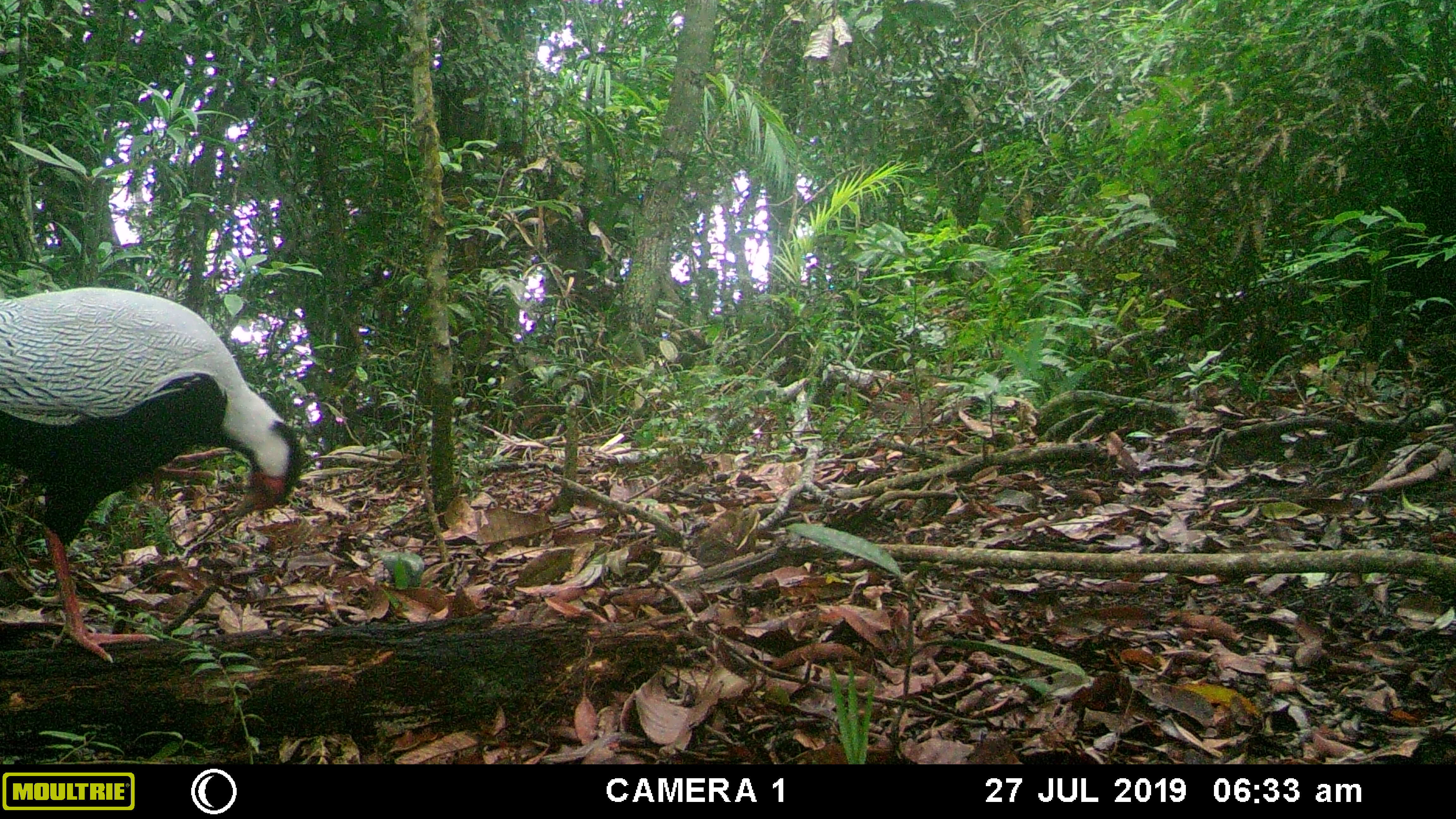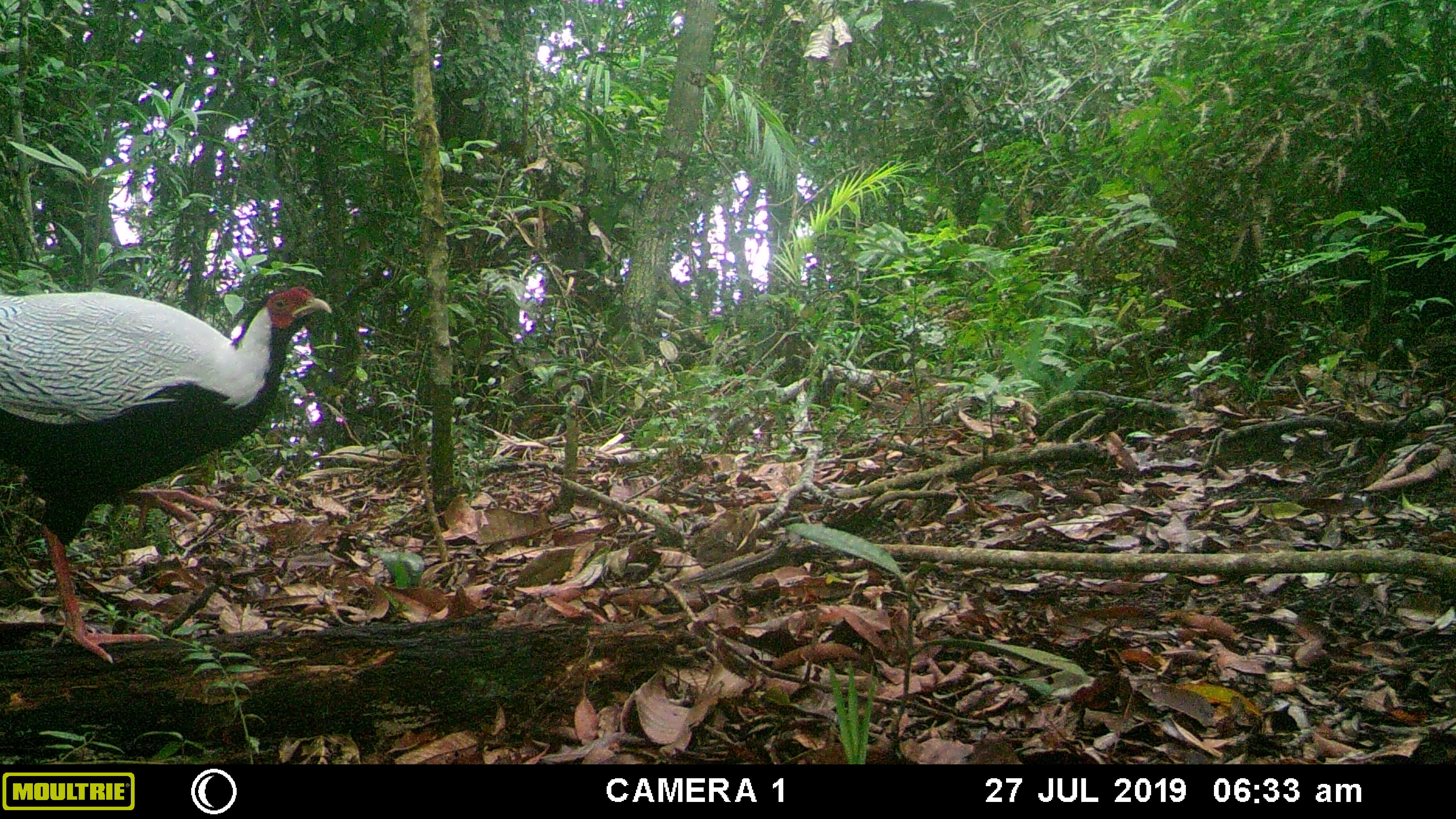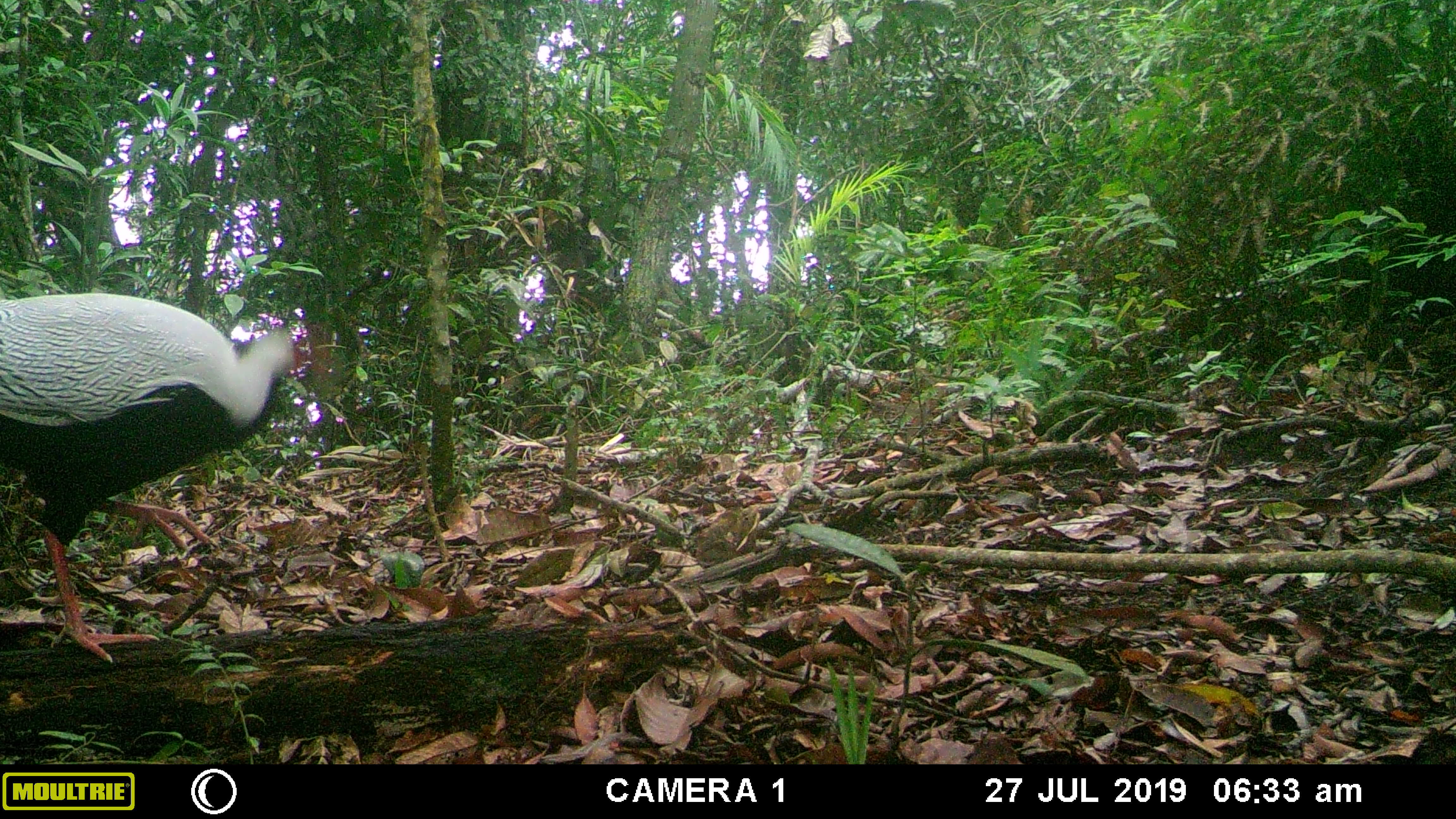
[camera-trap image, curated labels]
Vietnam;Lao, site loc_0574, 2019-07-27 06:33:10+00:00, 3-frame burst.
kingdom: Animalia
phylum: Chordata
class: Aves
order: Galliformes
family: Phasianidae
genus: Lophura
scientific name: Lophura nycthemera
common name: silver pheasant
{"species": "silver pheasant (Lophura nycthemera)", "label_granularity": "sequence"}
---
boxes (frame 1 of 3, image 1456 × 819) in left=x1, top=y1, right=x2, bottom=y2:
silver pheasant: left=0, top=285, right=304, bottom=663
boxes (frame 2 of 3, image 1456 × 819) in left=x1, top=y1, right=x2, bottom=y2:
silver pheasant: left=0, top=283, right=334, bottom=663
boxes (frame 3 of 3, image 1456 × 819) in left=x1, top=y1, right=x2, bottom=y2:
silver pheasant: left=0, top=289, right=332, bottom=663